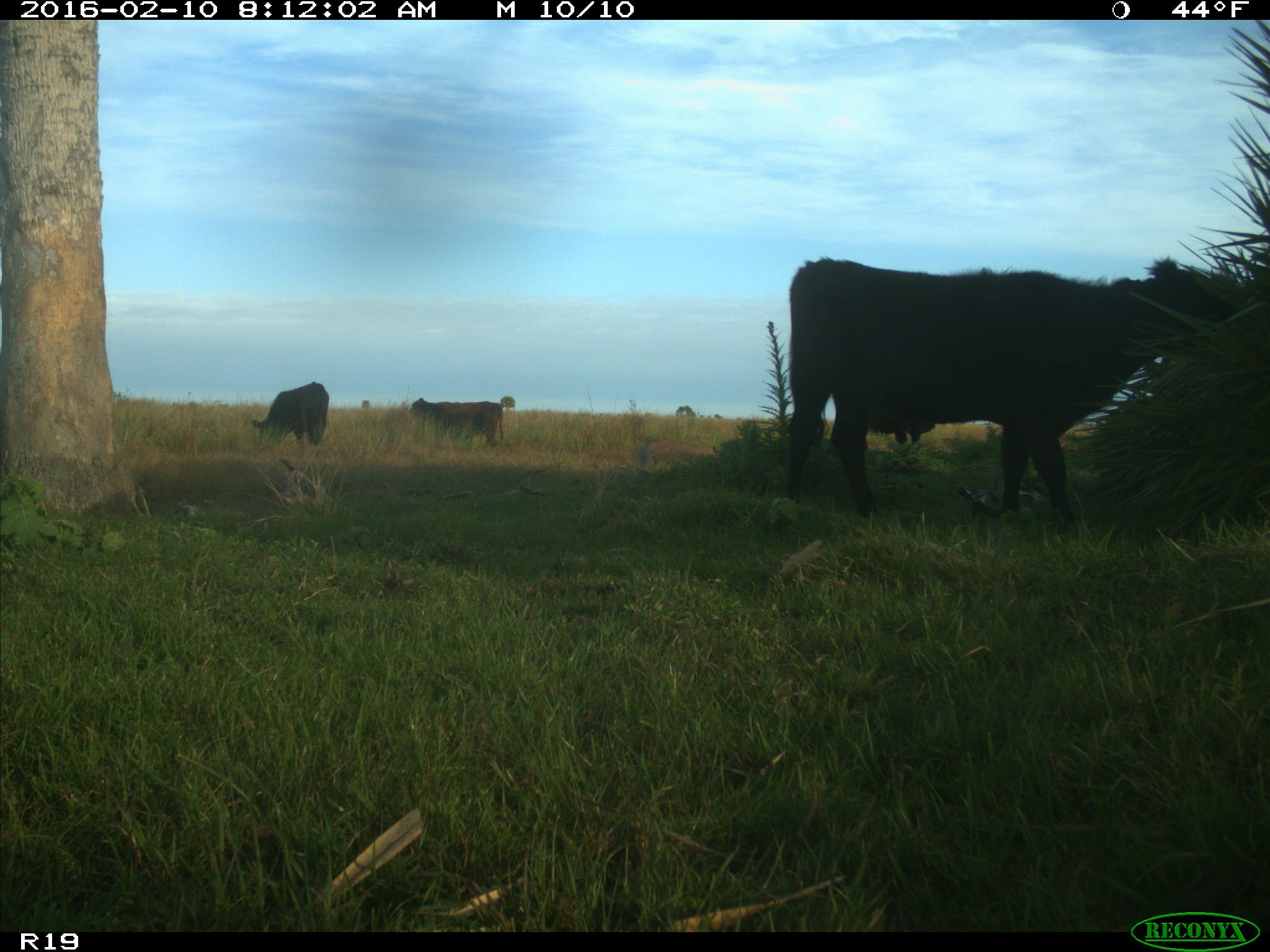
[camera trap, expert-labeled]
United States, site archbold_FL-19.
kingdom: Animalia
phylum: Chordata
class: Mammalia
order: Artiodactyla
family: Bovidae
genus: Bos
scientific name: Bos taurus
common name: domestic cow